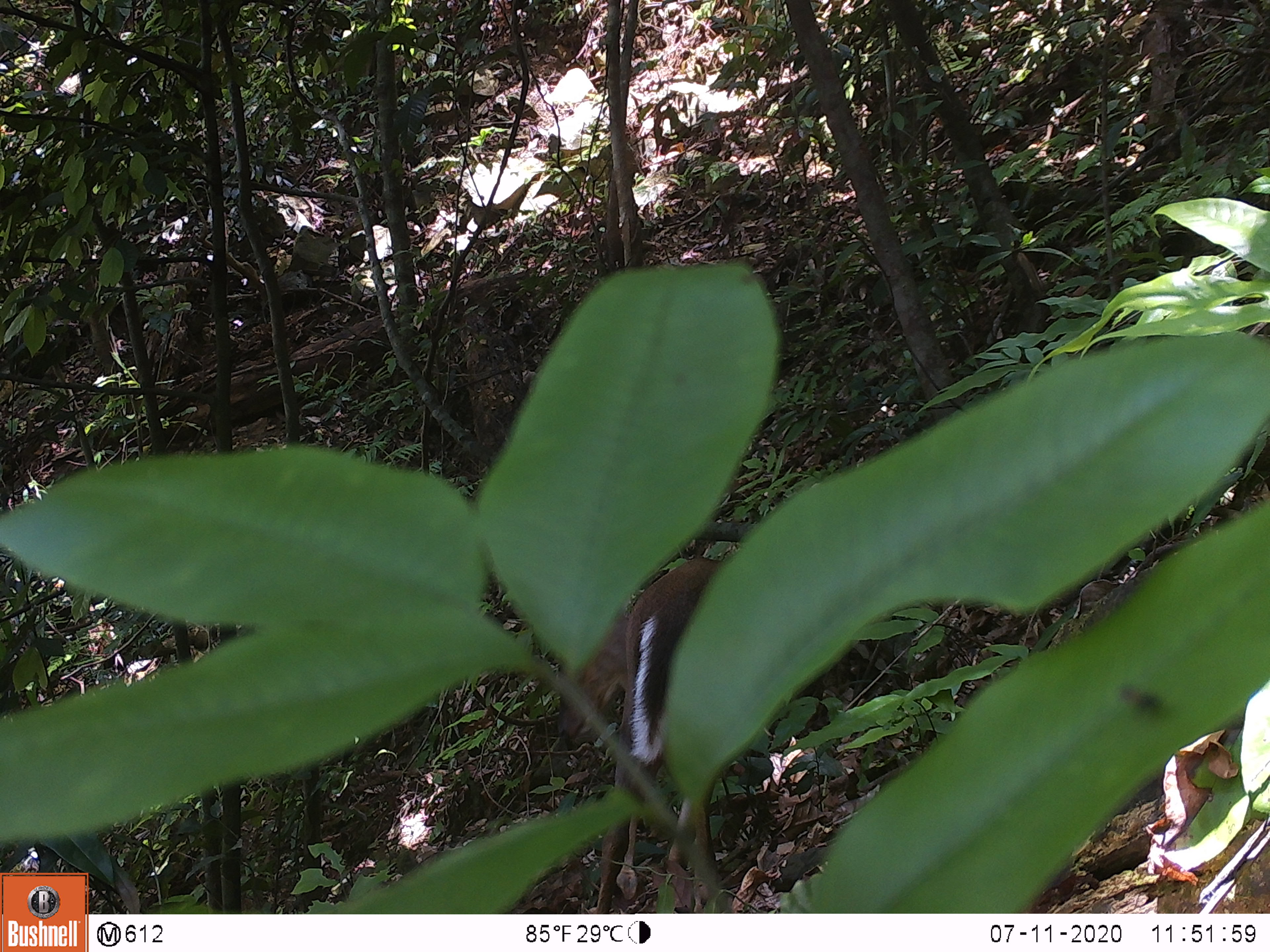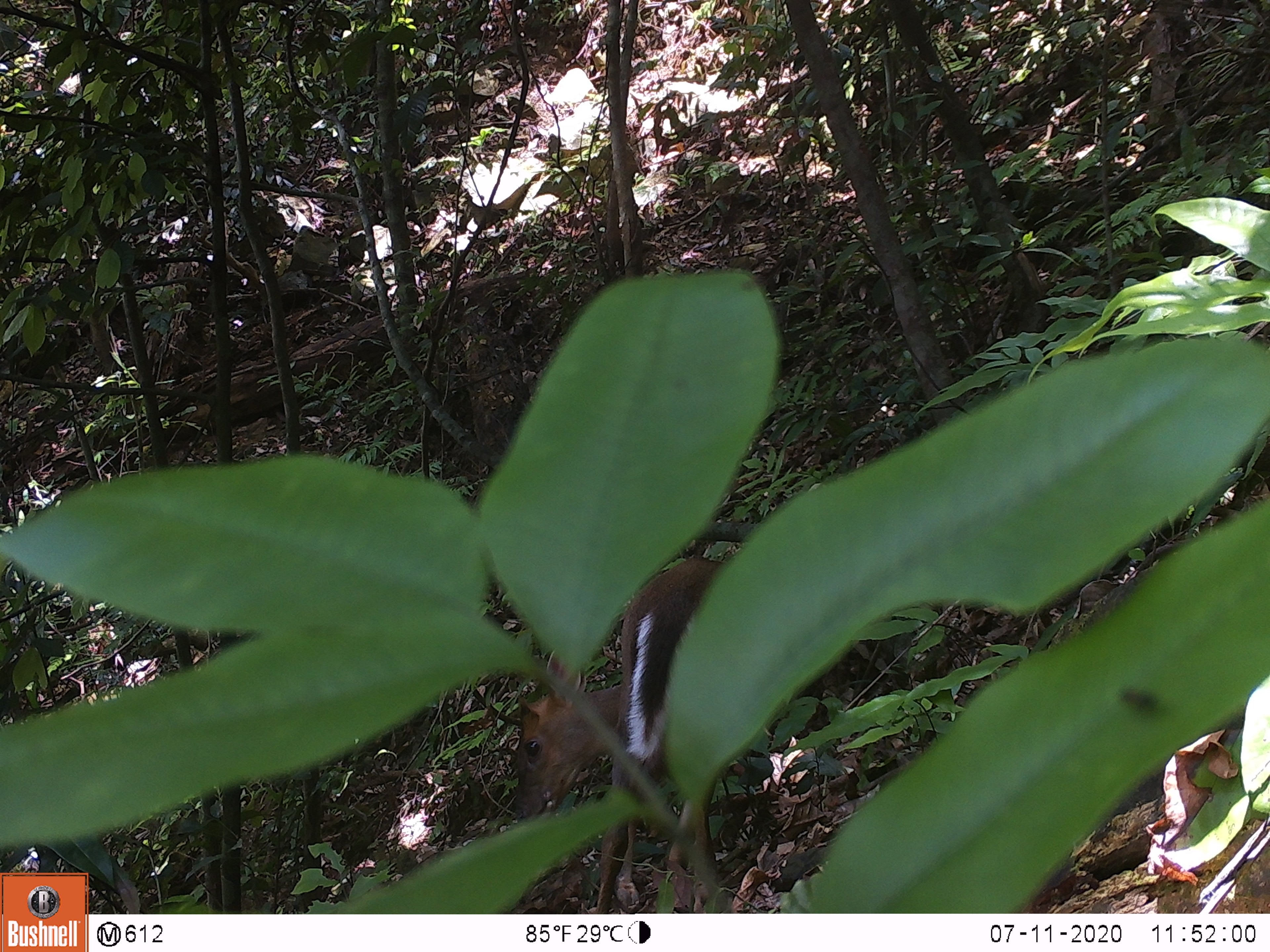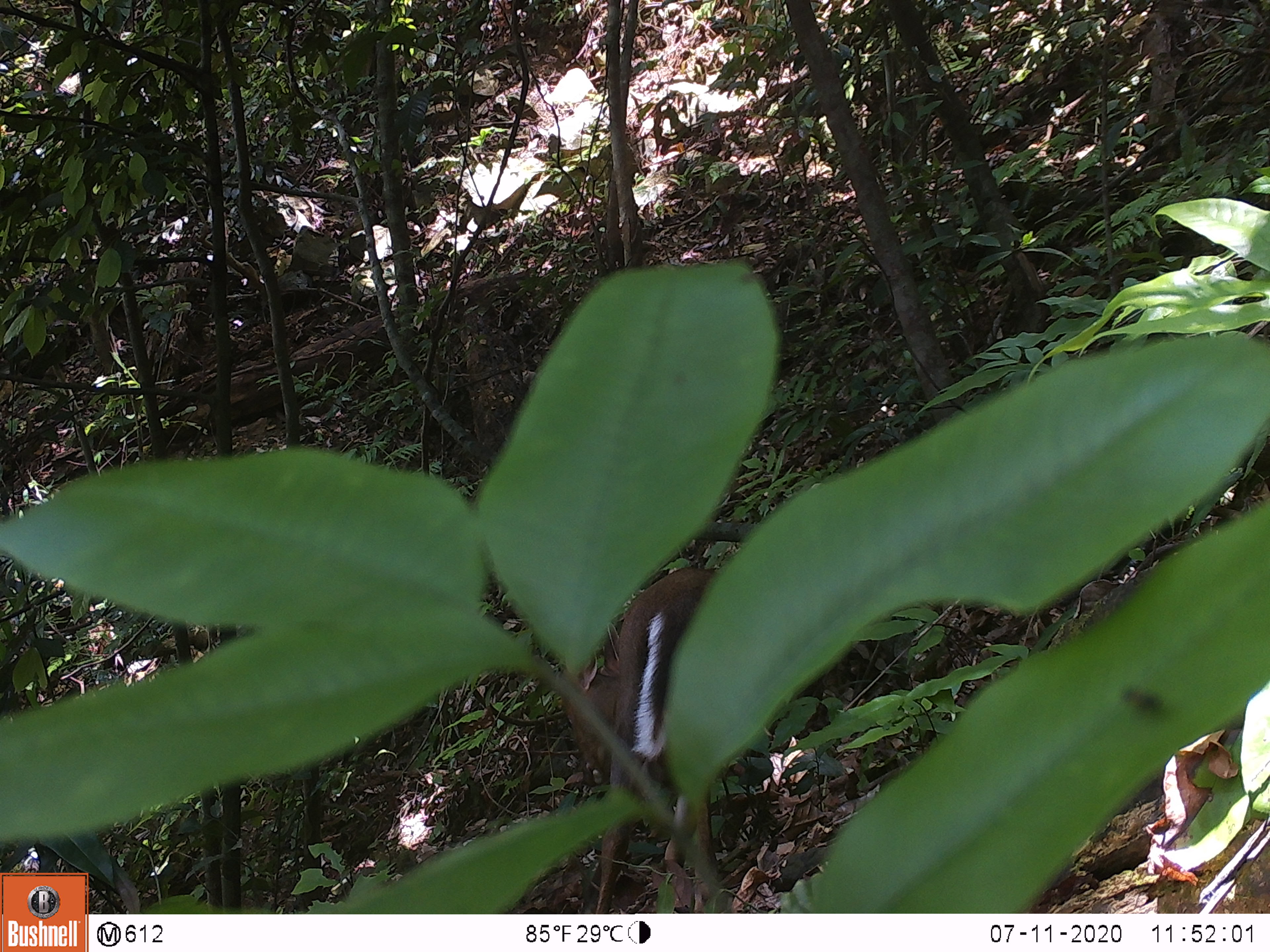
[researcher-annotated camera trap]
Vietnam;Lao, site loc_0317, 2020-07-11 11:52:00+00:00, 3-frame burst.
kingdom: Animalia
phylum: Chordata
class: Mammalia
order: Artiodactyla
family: Cervidae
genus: Muntiacus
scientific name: Muntiacus rooseveltorum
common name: roosevelt's muntjac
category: roosevelts muntjac group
Roosevelts muntjac group (roosevelt's muntjac) (Muntiacus rooseveltorum). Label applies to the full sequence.